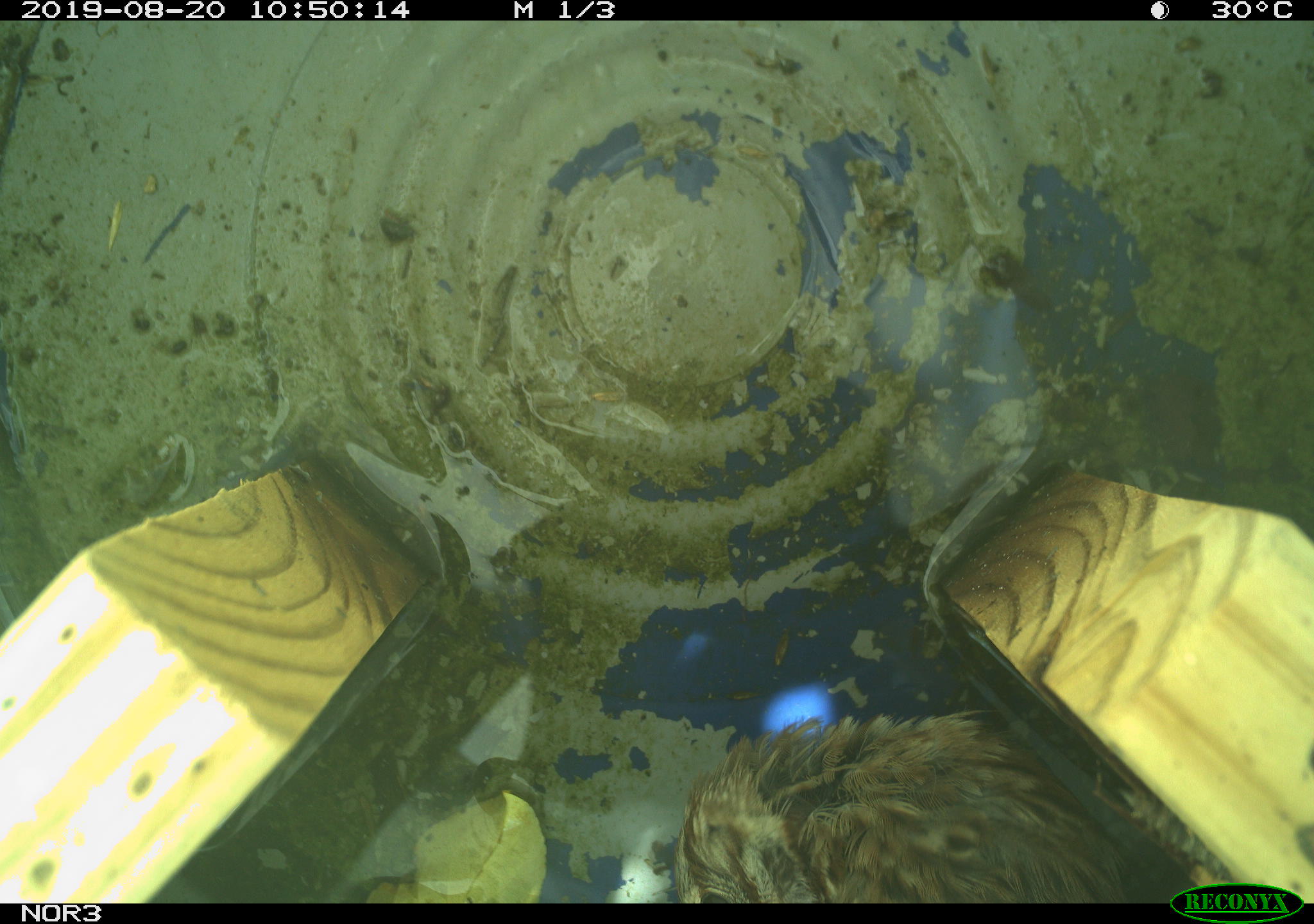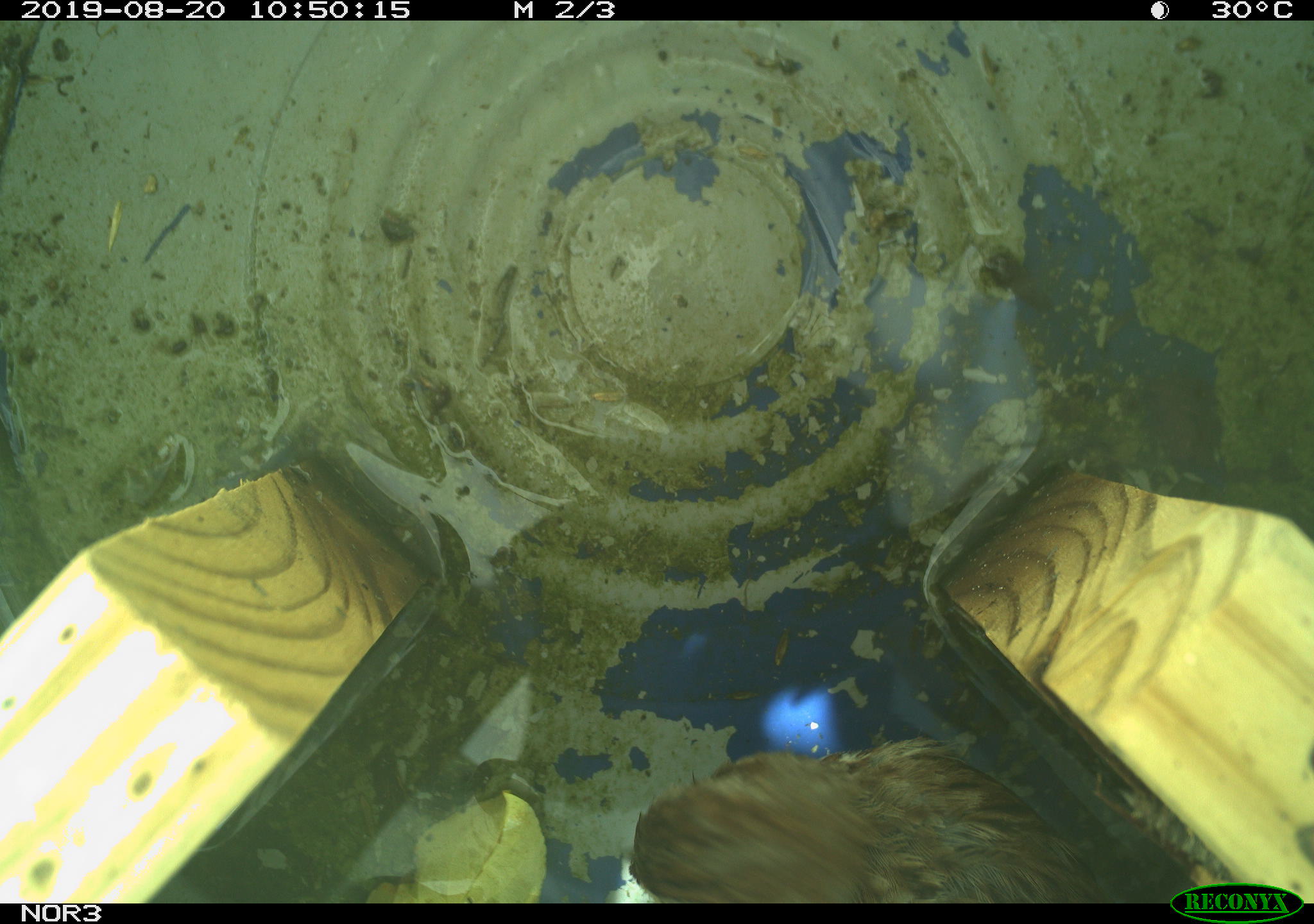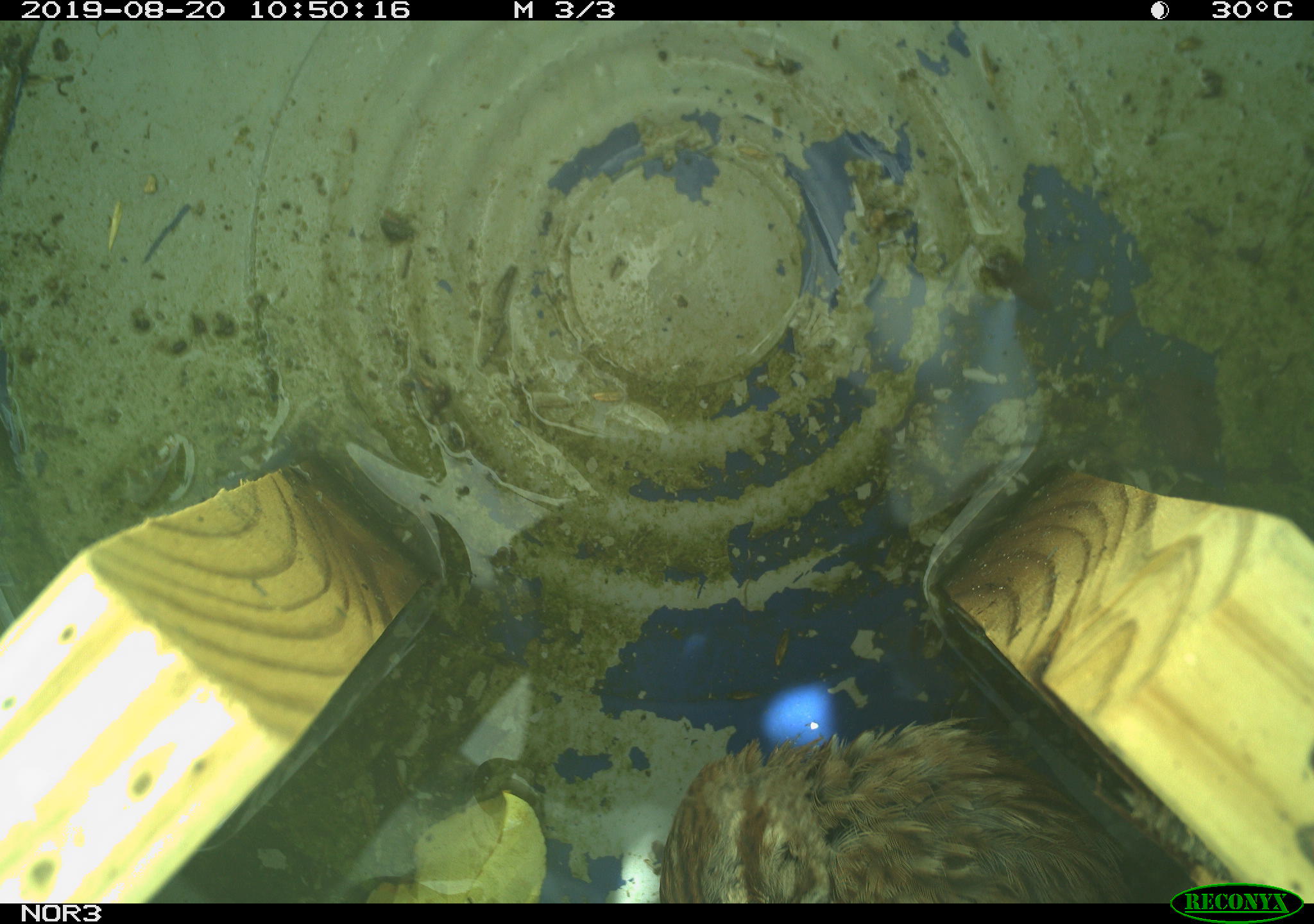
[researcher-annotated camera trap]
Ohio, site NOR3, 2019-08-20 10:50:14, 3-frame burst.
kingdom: Animalia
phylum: Chordata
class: Aves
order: Passeriformes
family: Passerellidae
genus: Melospiza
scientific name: Melospiza melodia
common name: song sparrow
Song sparrow (Melospiza melodia).